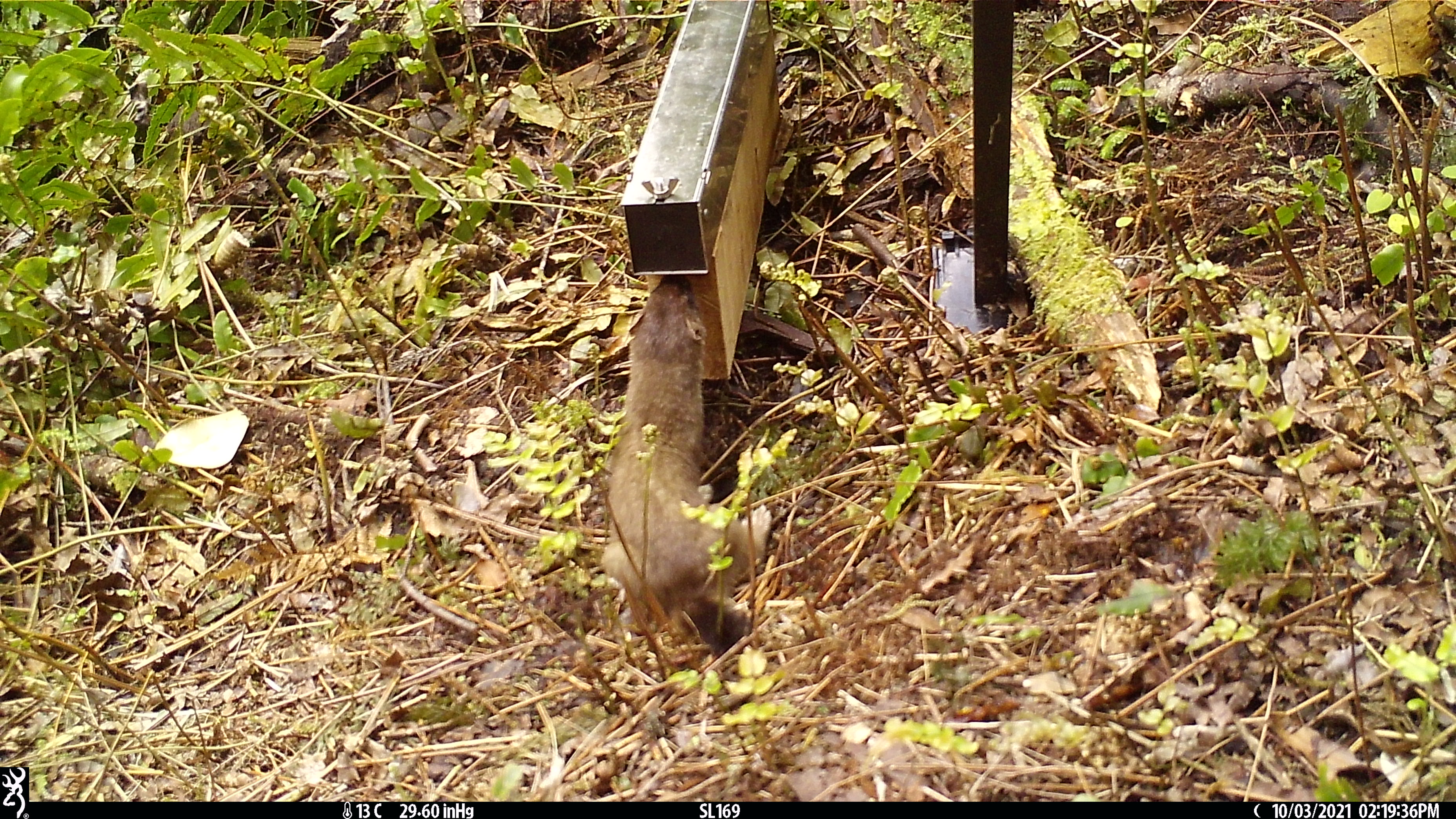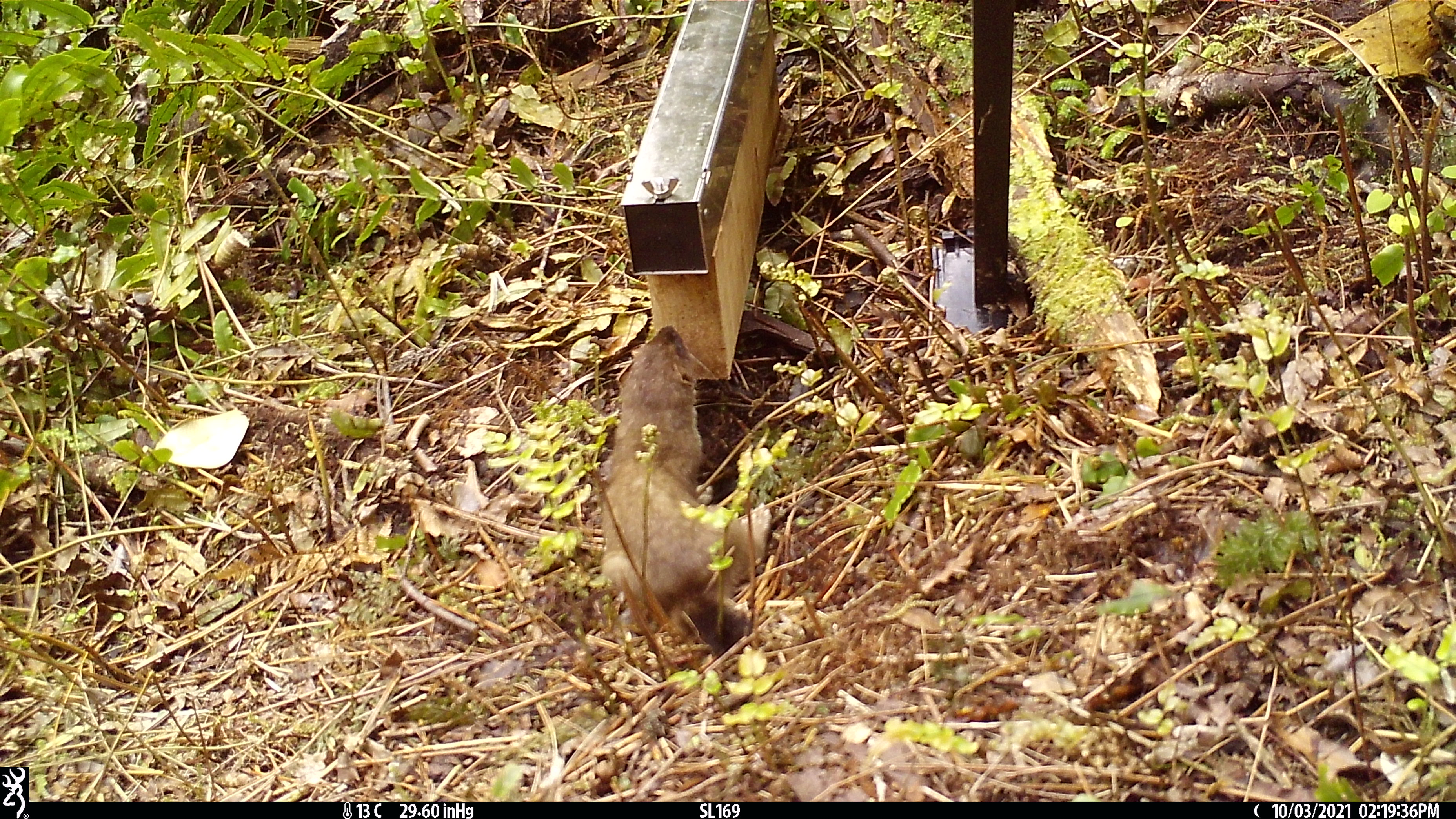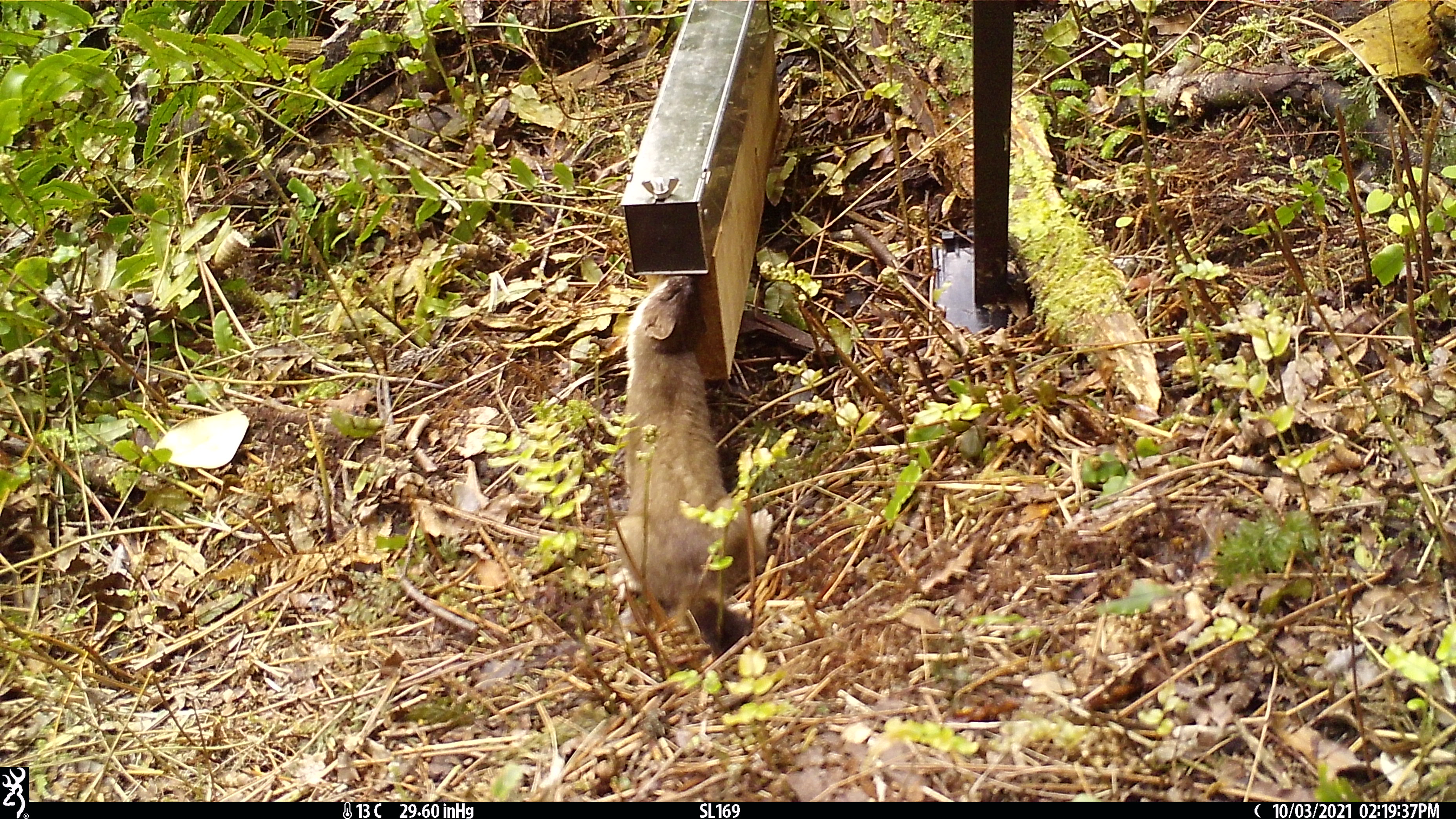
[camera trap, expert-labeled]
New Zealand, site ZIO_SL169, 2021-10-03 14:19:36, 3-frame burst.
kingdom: Animalia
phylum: Chordata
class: Mammalia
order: Carnivora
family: Mustelidae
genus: Mustela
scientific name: Mustela erminea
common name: stoat